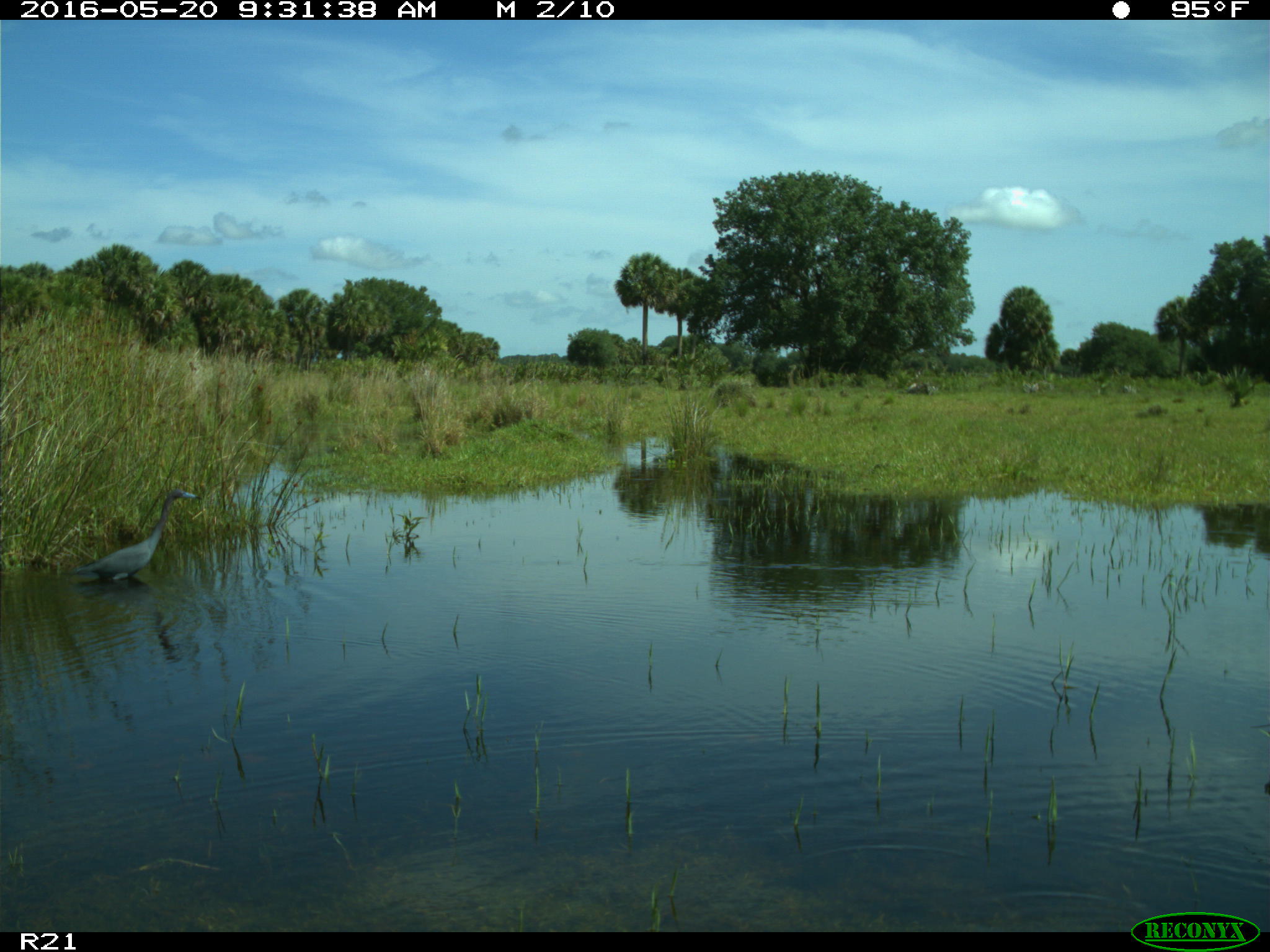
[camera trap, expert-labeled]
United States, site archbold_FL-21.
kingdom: Animalia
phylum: Chordata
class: Aves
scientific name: Aves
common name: birds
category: unidentified bird